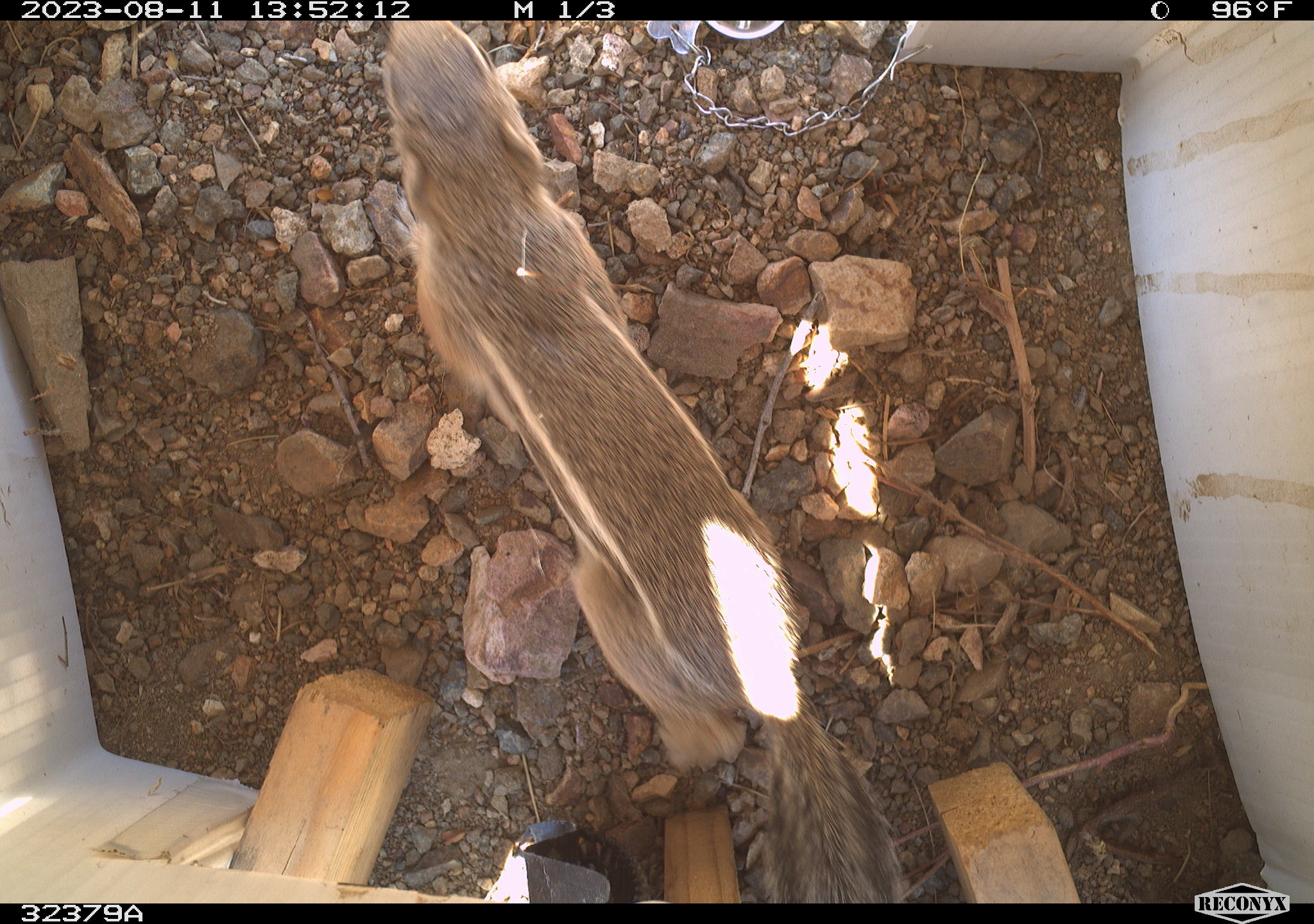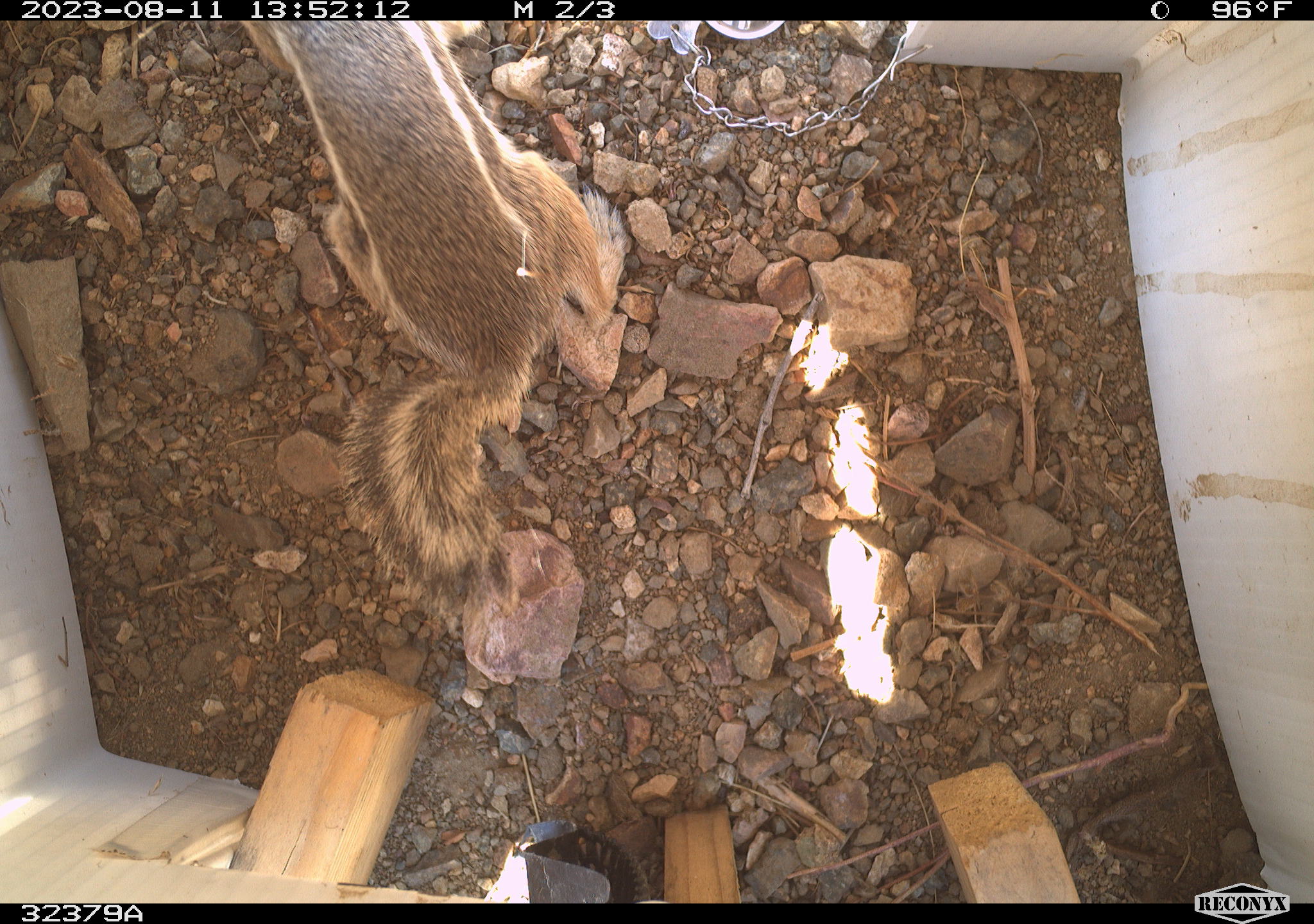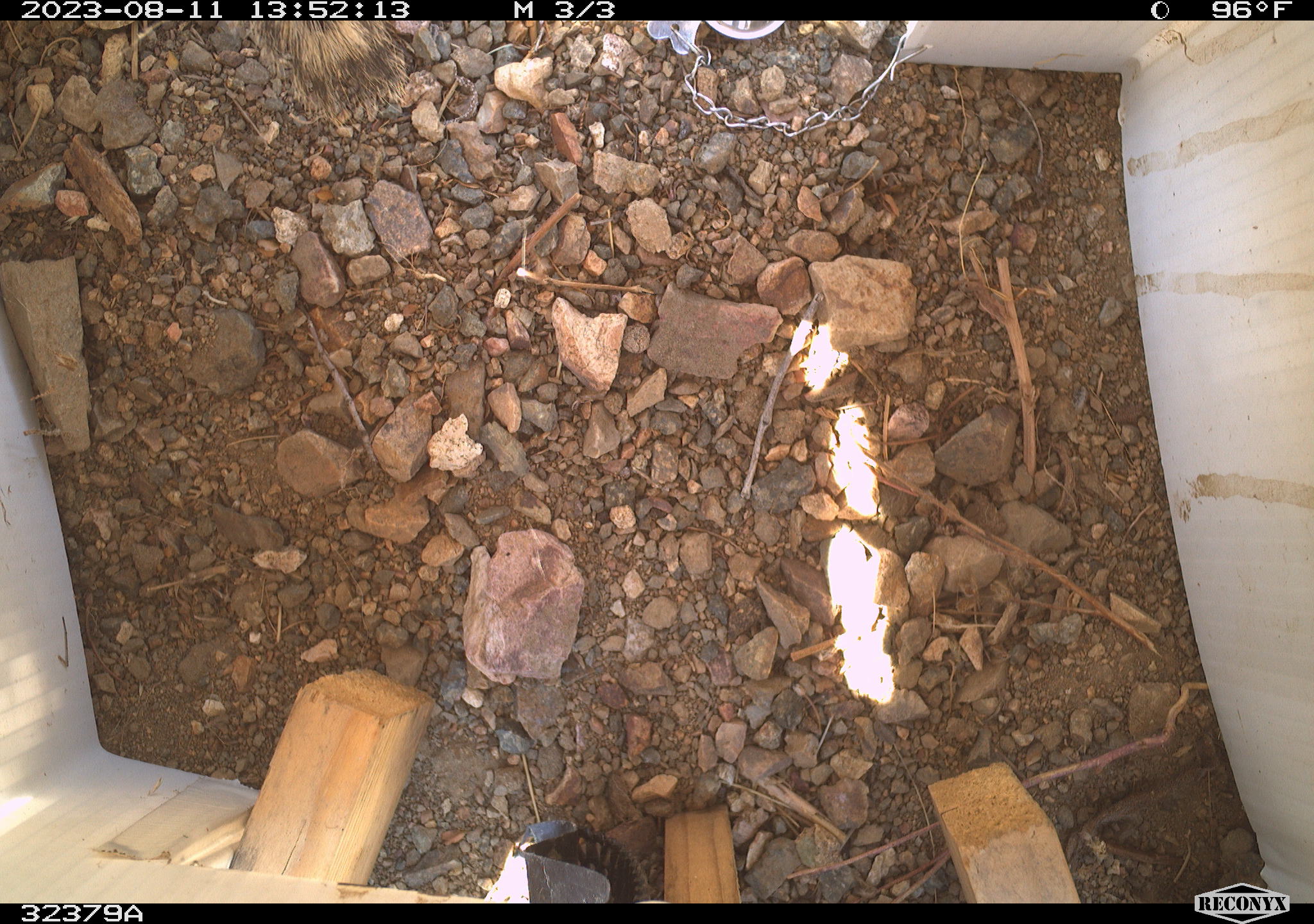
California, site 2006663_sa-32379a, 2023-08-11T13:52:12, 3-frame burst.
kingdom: Animalia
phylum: Chordata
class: Mammalia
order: Rodentia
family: Sciuridae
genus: Ammospermophilus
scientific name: Ammospermophilus leucurus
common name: white-tailed antelope squirrel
White-tailed antelope squirrel (Ammospermophilus leucurus).